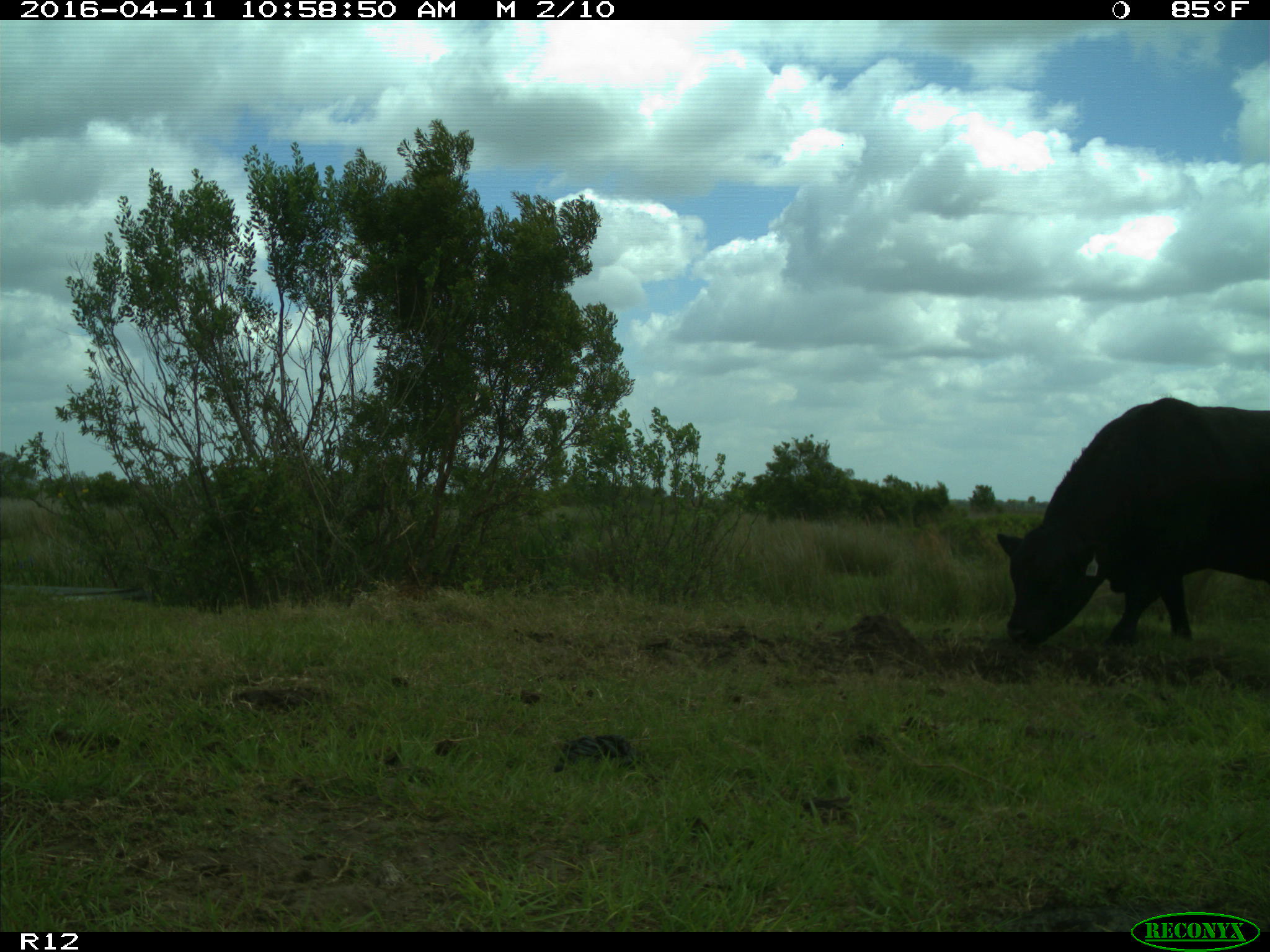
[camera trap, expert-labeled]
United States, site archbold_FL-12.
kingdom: Animalia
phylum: Chordata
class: Mammalia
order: Artiodactyla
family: Bovidae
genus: Bos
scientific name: Bos taurus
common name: domestic cow